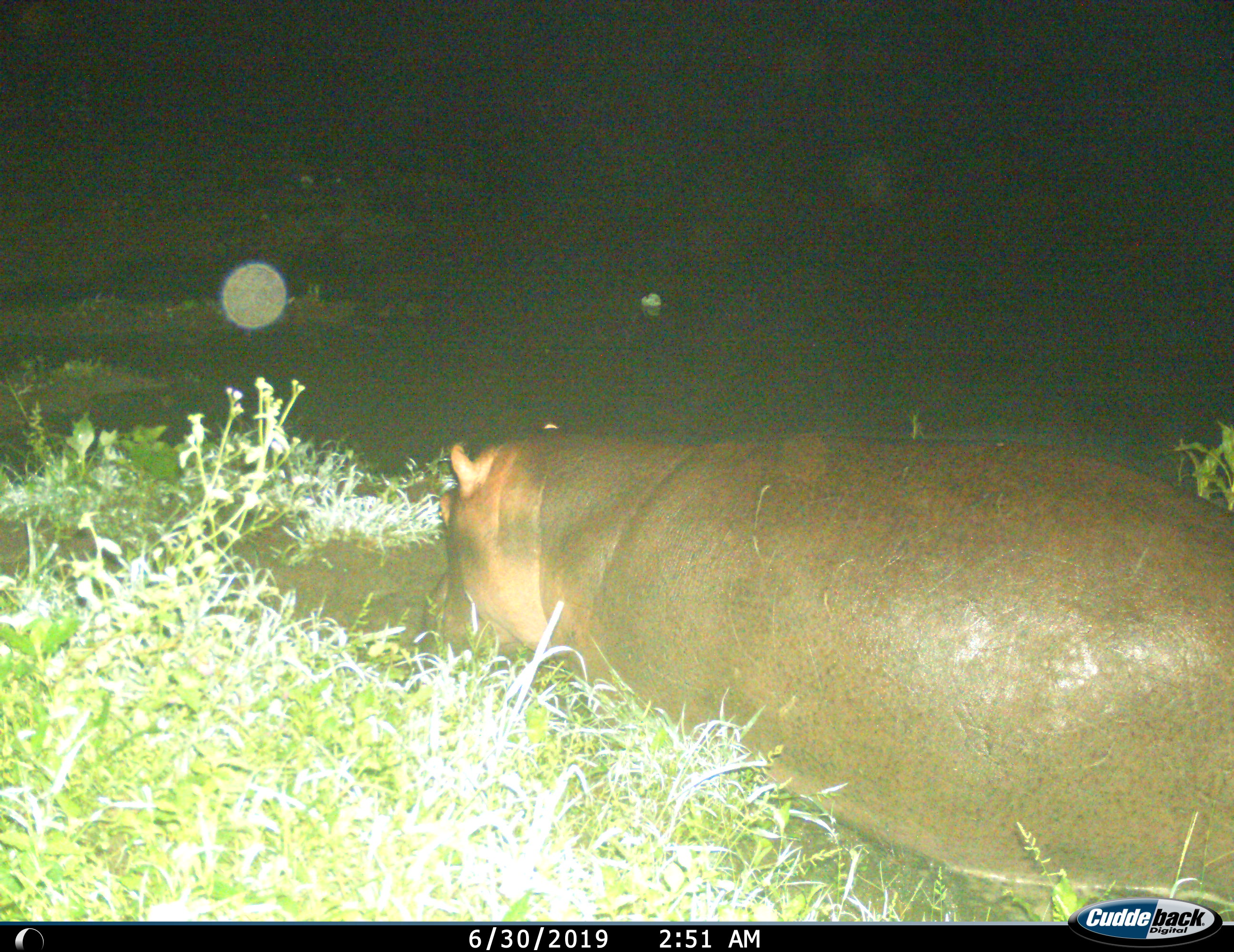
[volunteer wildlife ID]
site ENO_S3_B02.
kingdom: Animalia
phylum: Chordata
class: Mammalia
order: Artiodactyla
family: Hippopotamidae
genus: Hippopotamus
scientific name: Hippopotamus amphibius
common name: hippopotamus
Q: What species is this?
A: Hippopotamus (Hippopotamus amphibius).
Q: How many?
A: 1.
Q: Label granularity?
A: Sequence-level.